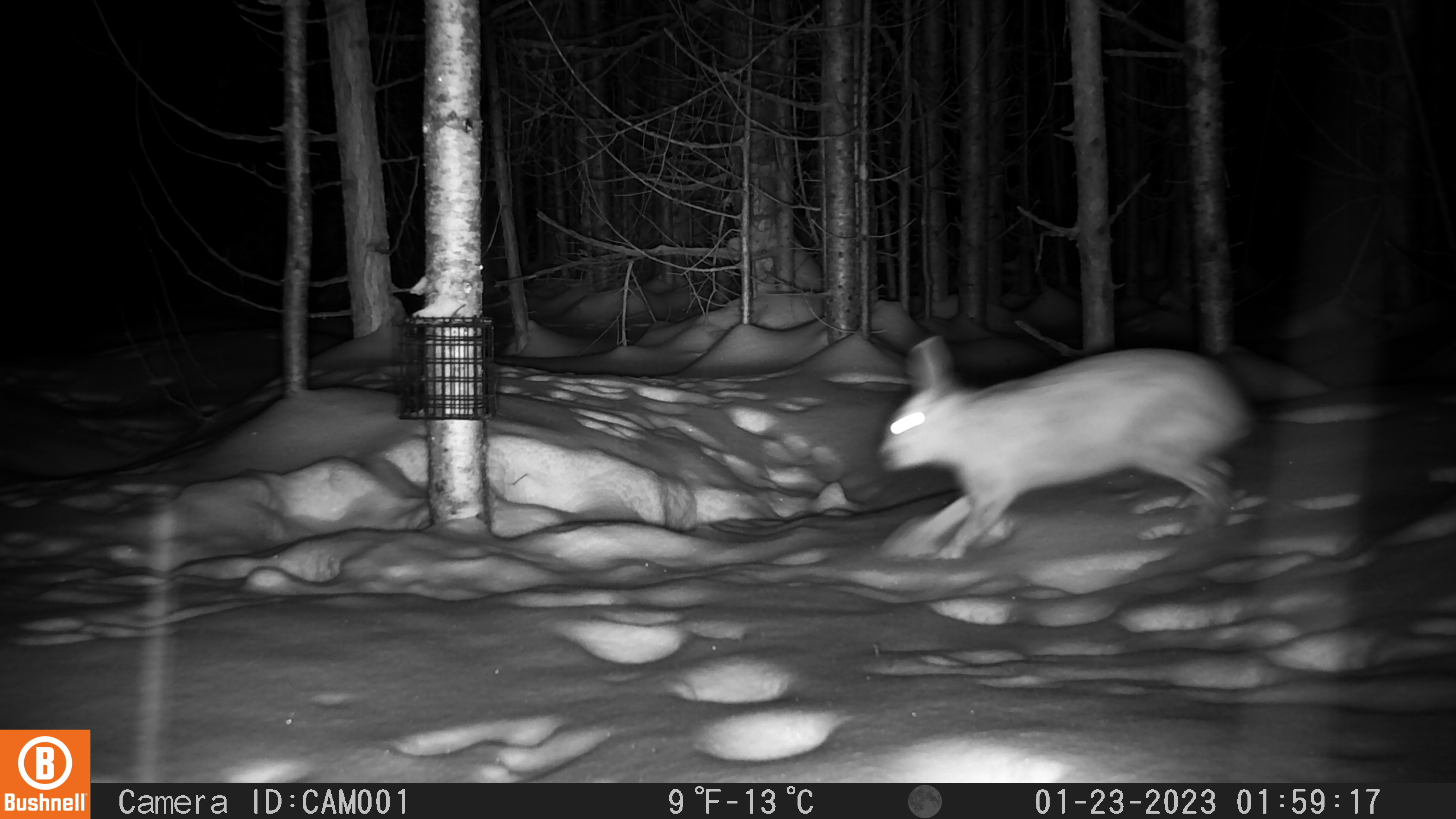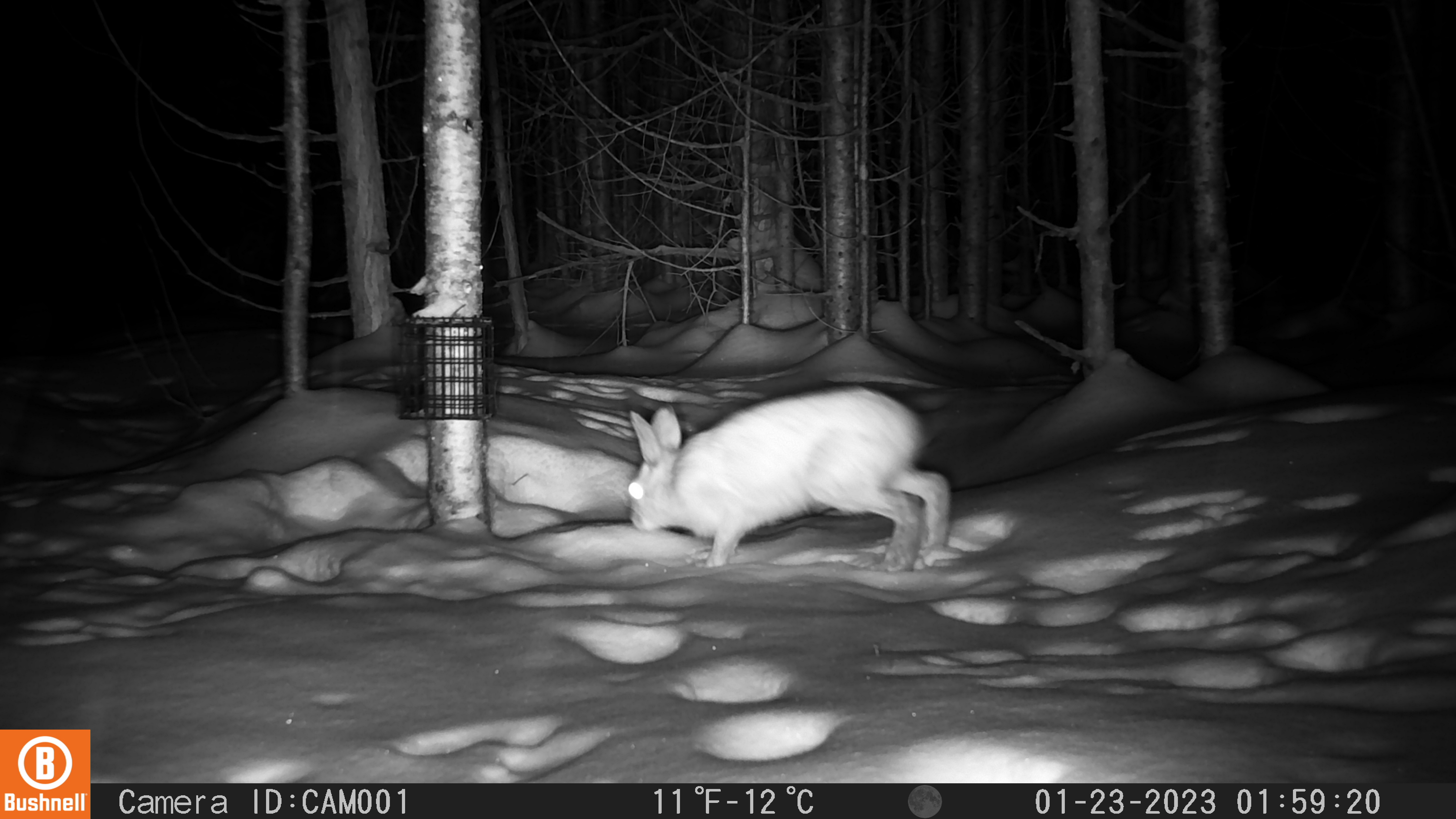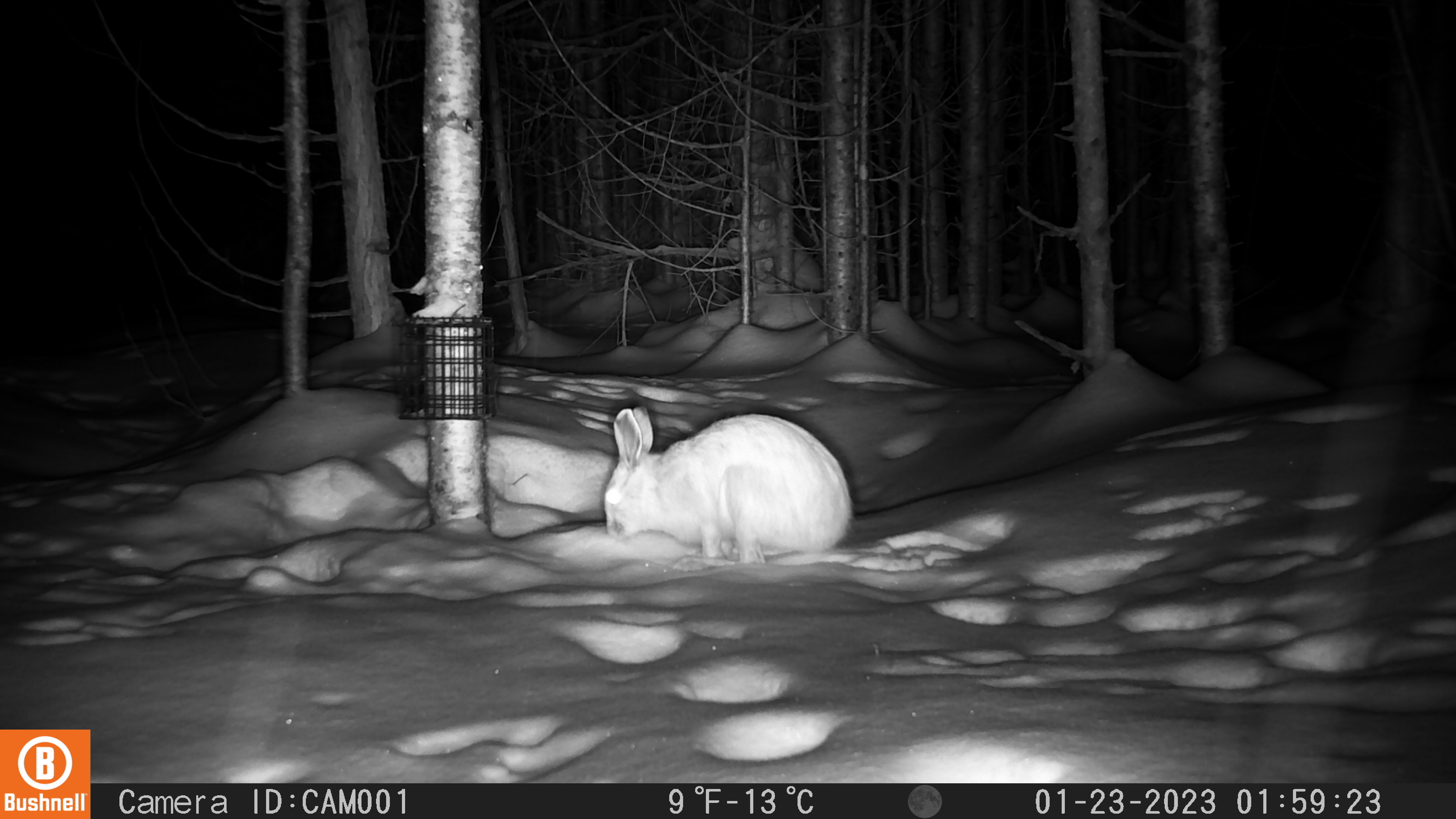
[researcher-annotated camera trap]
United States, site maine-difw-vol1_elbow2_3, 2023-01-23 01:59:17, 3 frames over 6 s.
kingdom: Animalia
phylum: Chordata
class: Mammalia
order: Lagomorpha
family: Leporidae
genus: Lepus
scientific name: Lepus americanus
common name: snowshoe hare